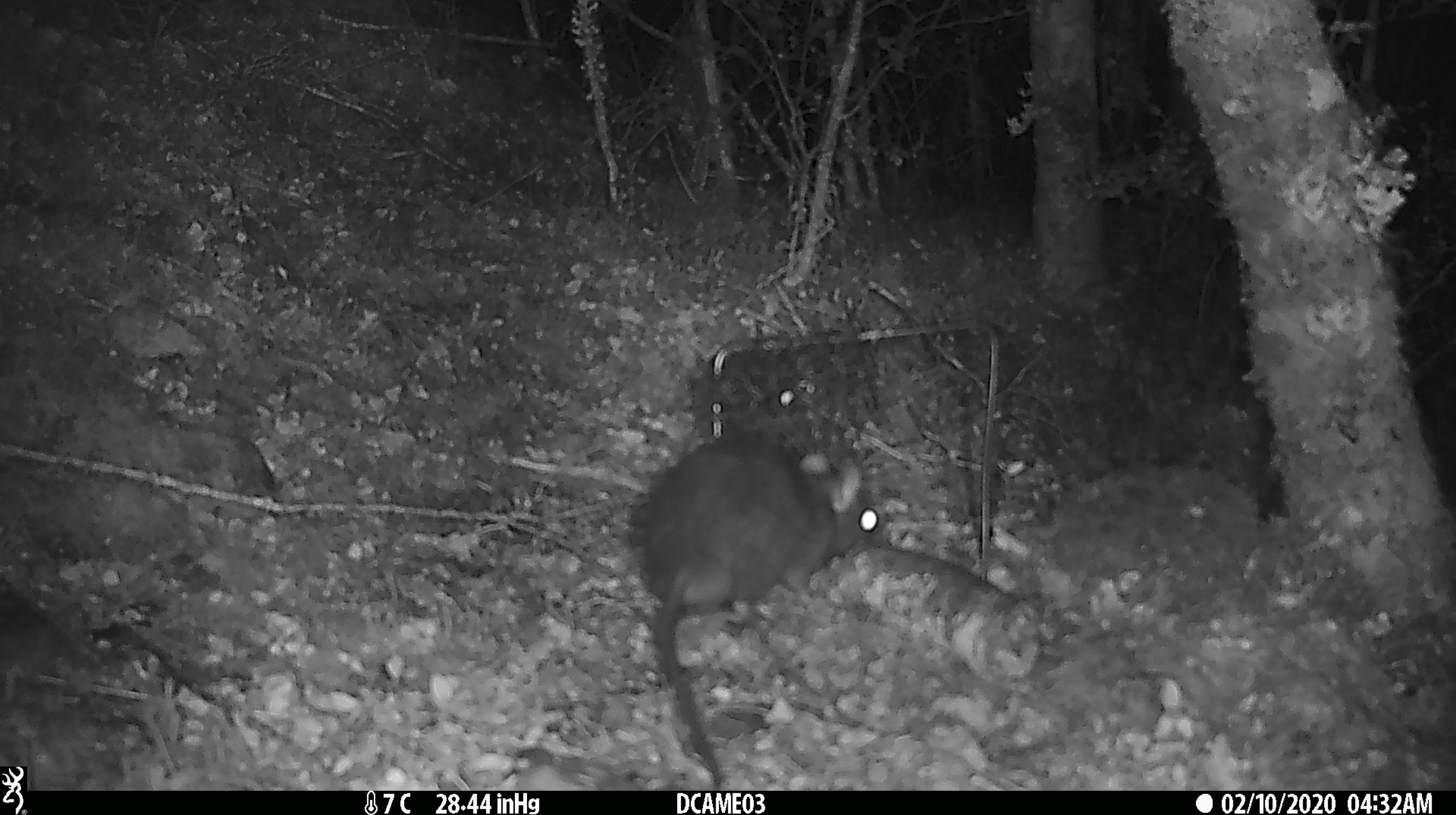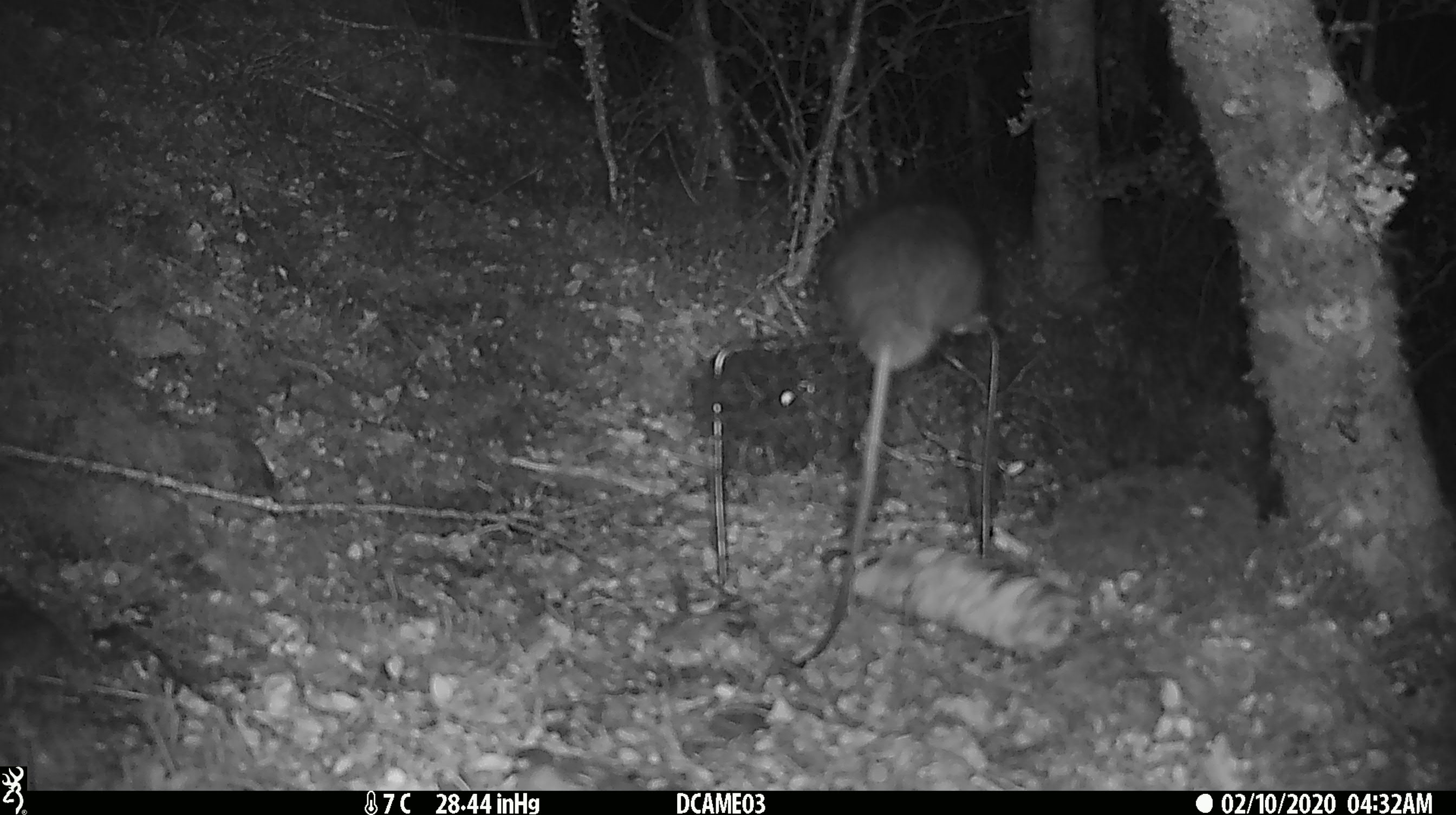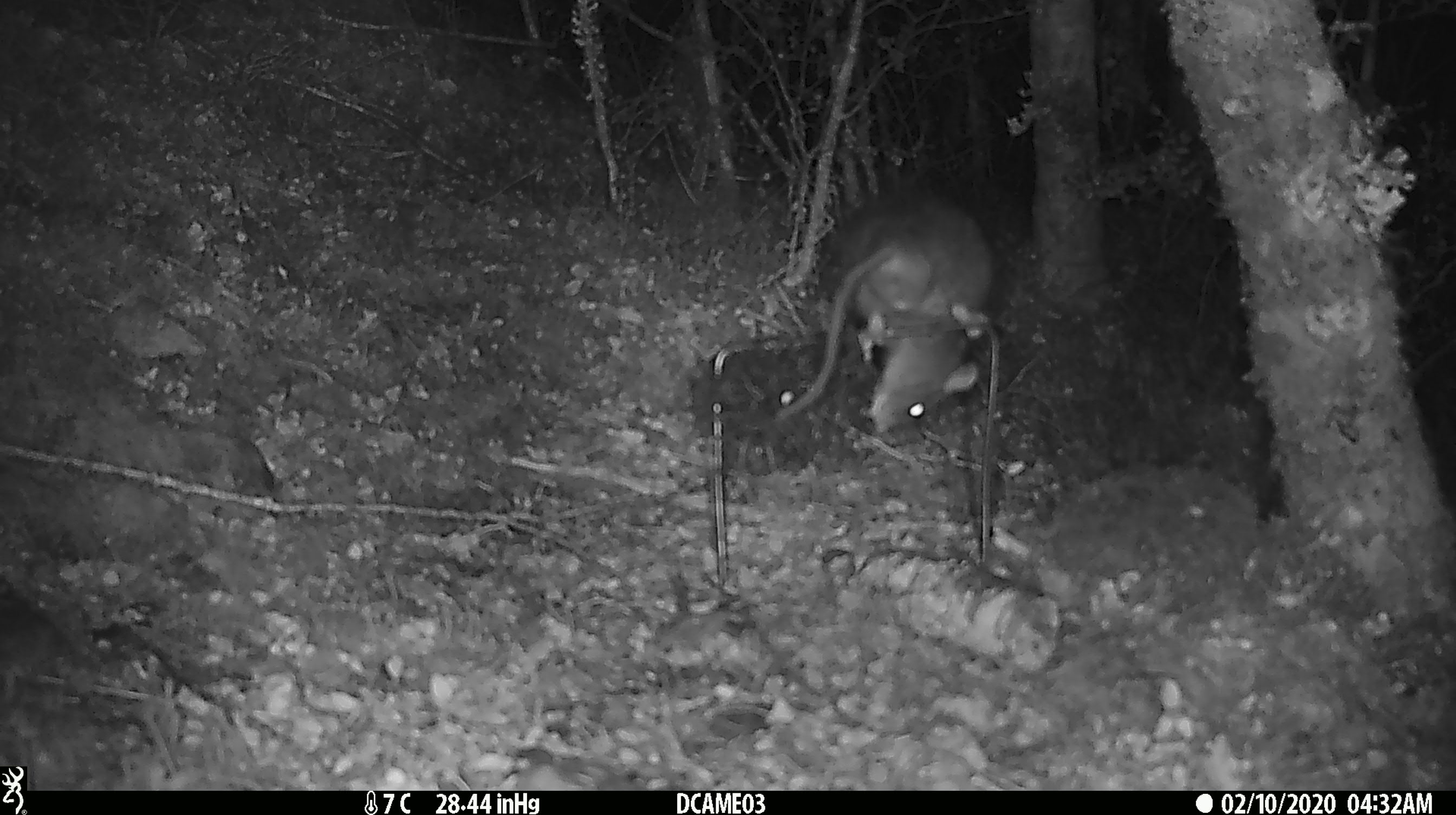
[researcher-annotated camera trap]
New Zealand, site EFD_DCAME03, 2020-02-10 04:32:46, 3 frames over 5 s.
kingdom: Animalia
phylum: Chordata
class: Mammalia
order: Rodentia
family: Muridae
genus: Rattus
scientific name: Rattus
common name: rat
Rat (Rattus).